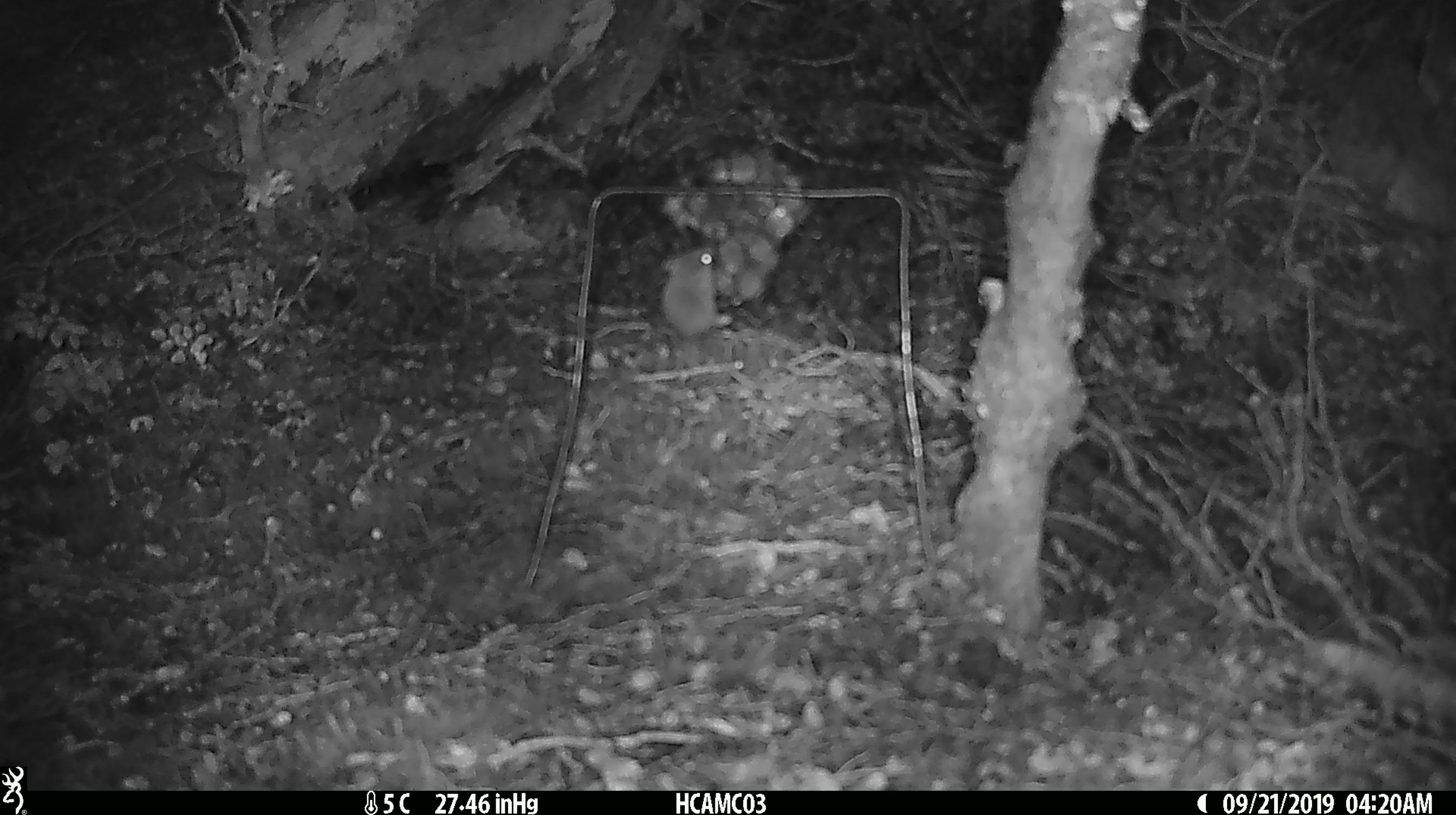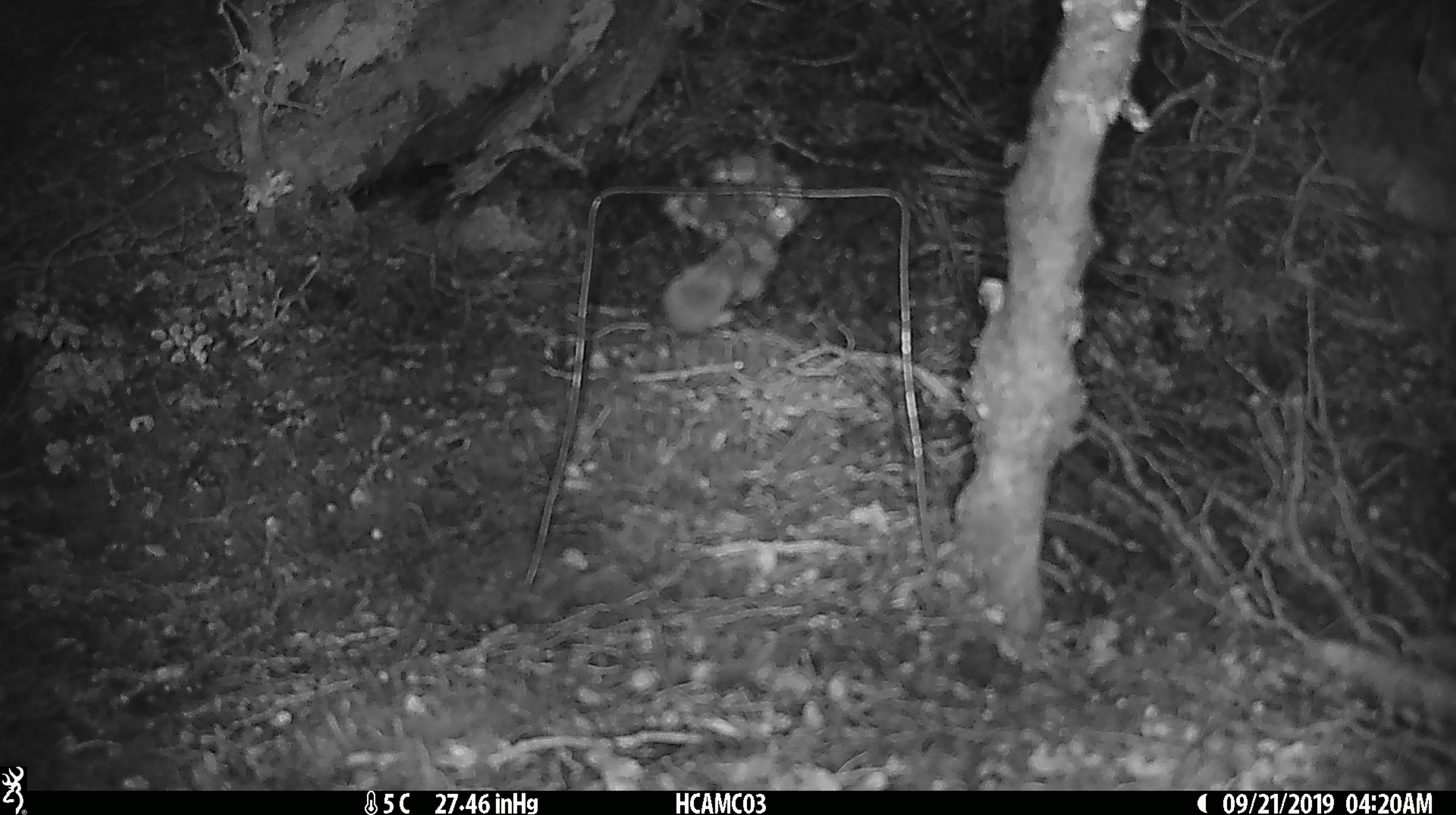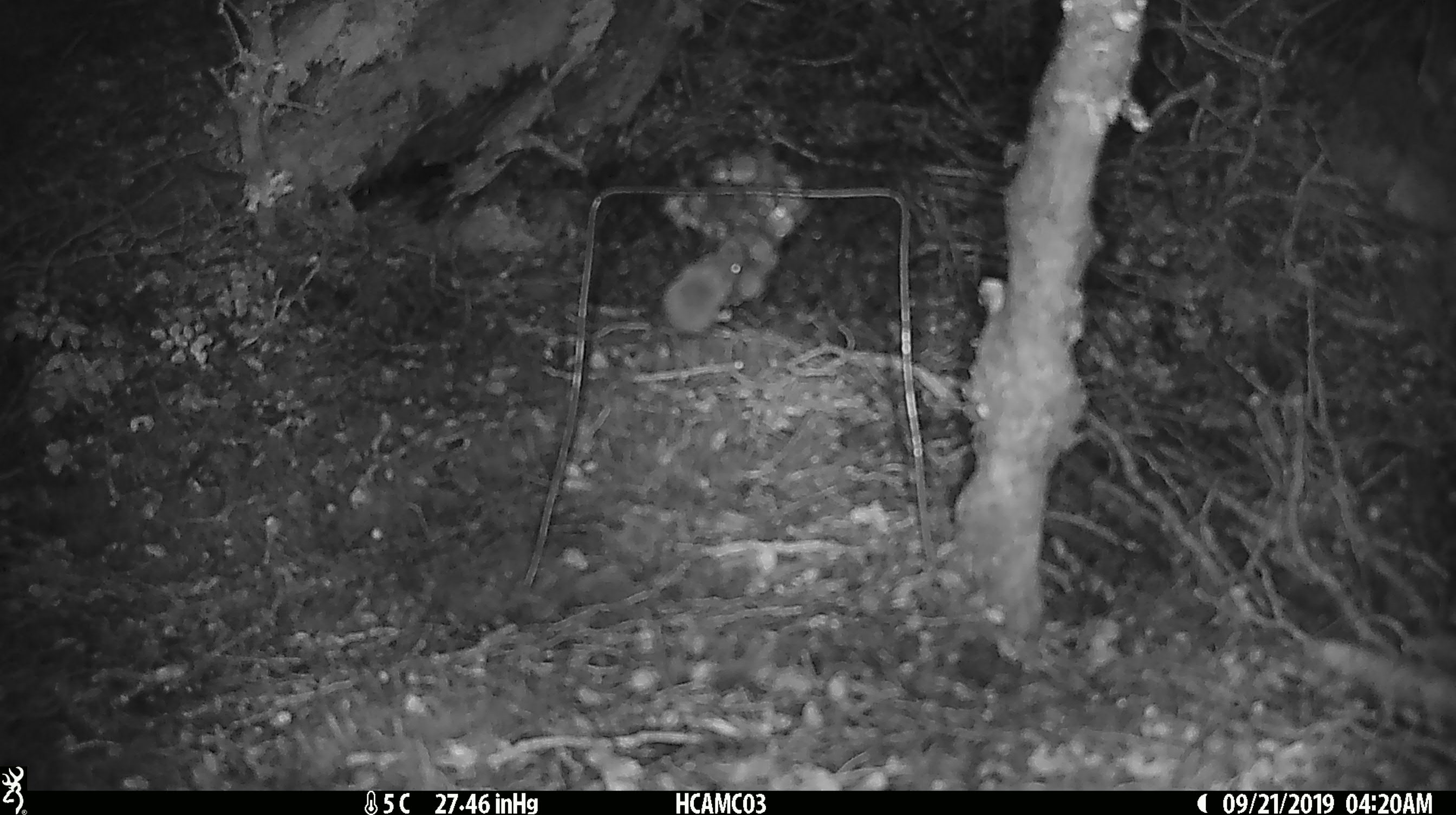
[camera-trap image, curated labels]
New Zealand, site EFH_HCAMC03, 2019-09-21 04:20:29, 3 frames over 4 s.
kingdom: Animalia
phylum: Chordata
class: Mammalia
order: Rodentia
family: Muridae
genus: Mus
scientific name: Mus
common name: mouse